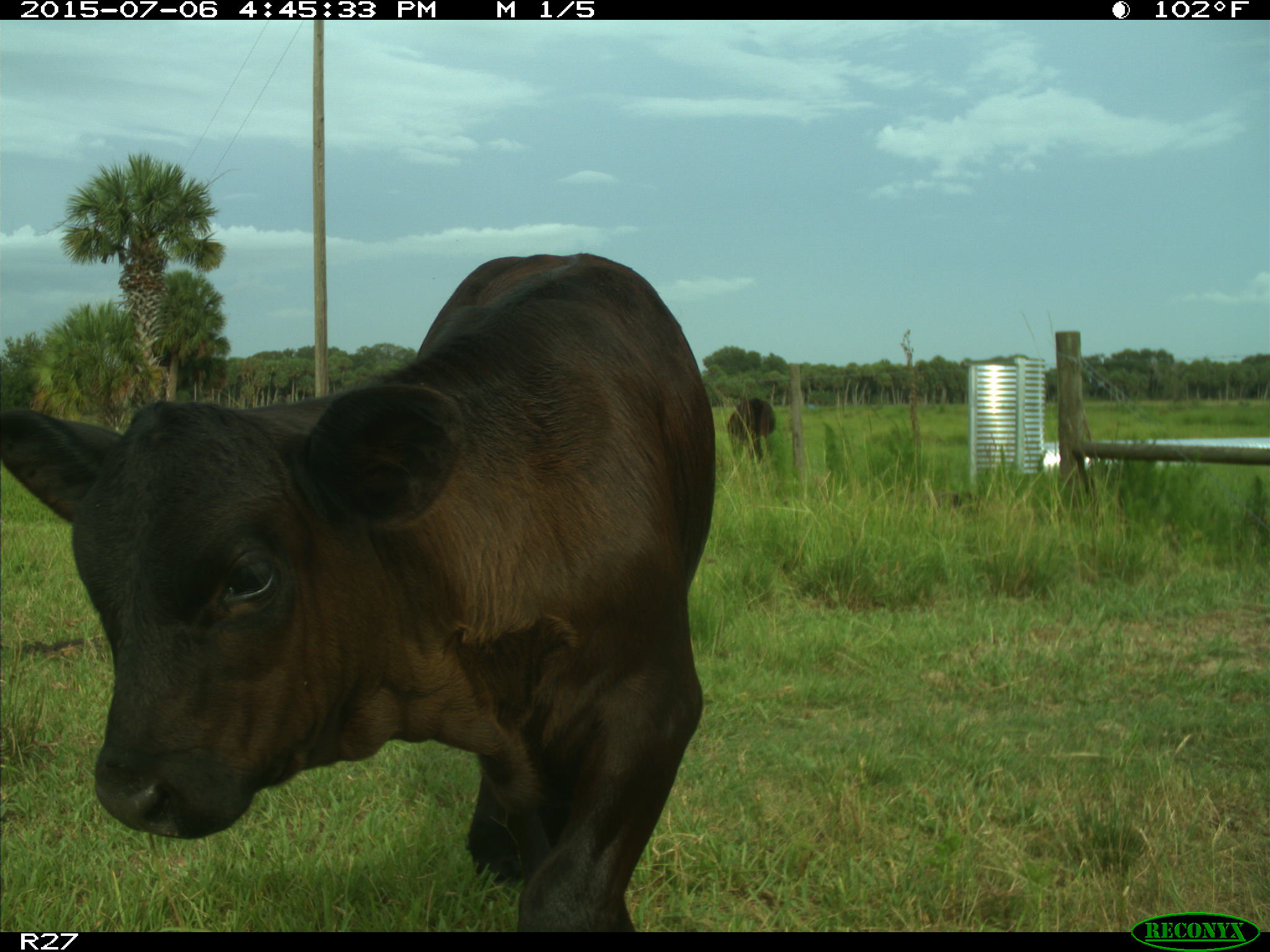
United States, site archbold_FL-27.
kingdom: Animalia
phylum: Chordata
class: Mammalia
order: Artiodactyla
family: Bovidae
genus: Bos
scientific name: Bos taurus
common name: domestic cow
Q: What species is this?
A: Bos taurus (domestic cow).